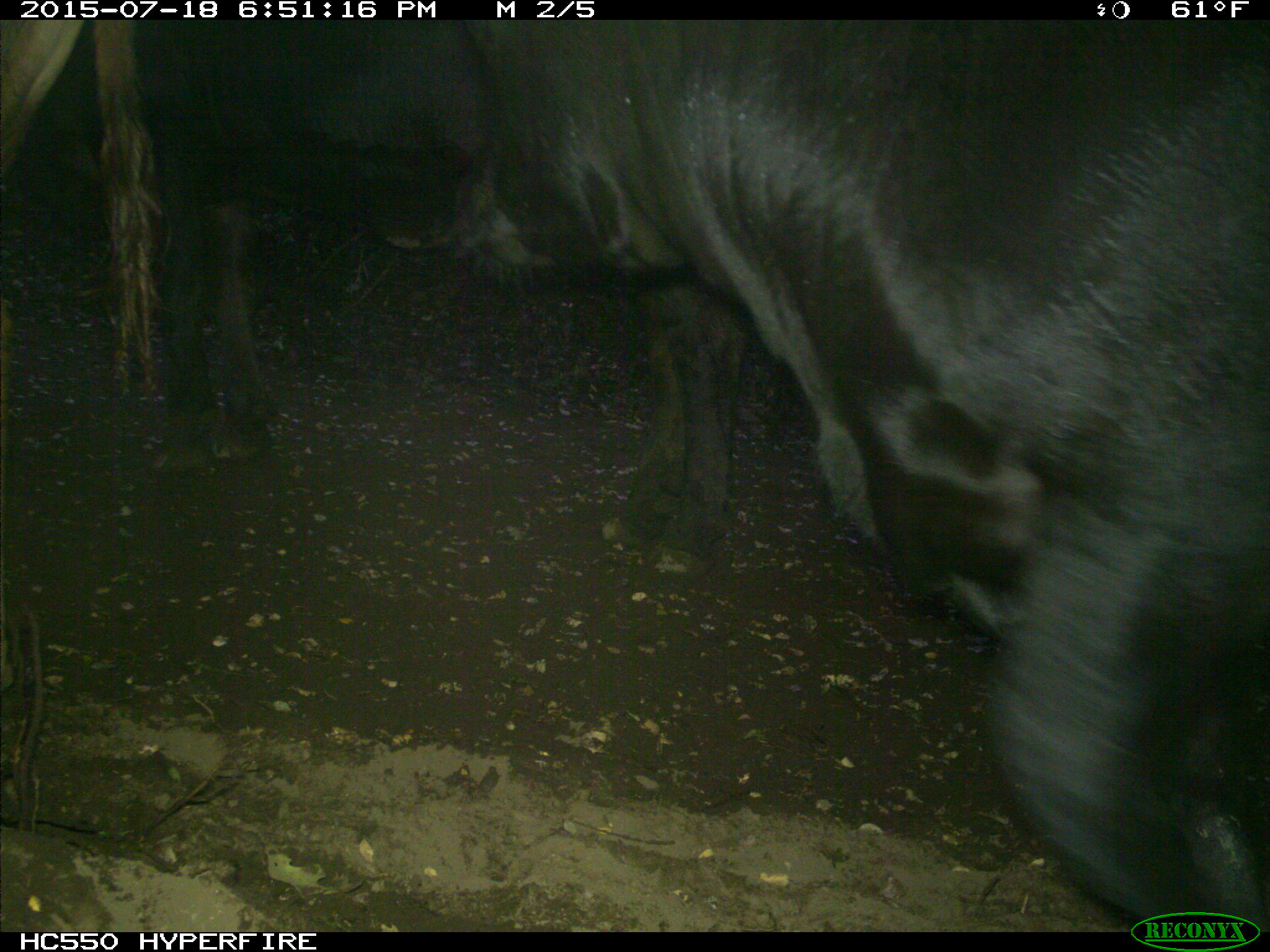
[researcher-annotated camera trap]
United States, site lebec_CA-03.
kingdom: Animalia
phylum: Chordata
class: Mammalia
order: Artiodactyla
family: Bovidae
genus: Bos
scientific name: Bos taurus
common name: domestic cow